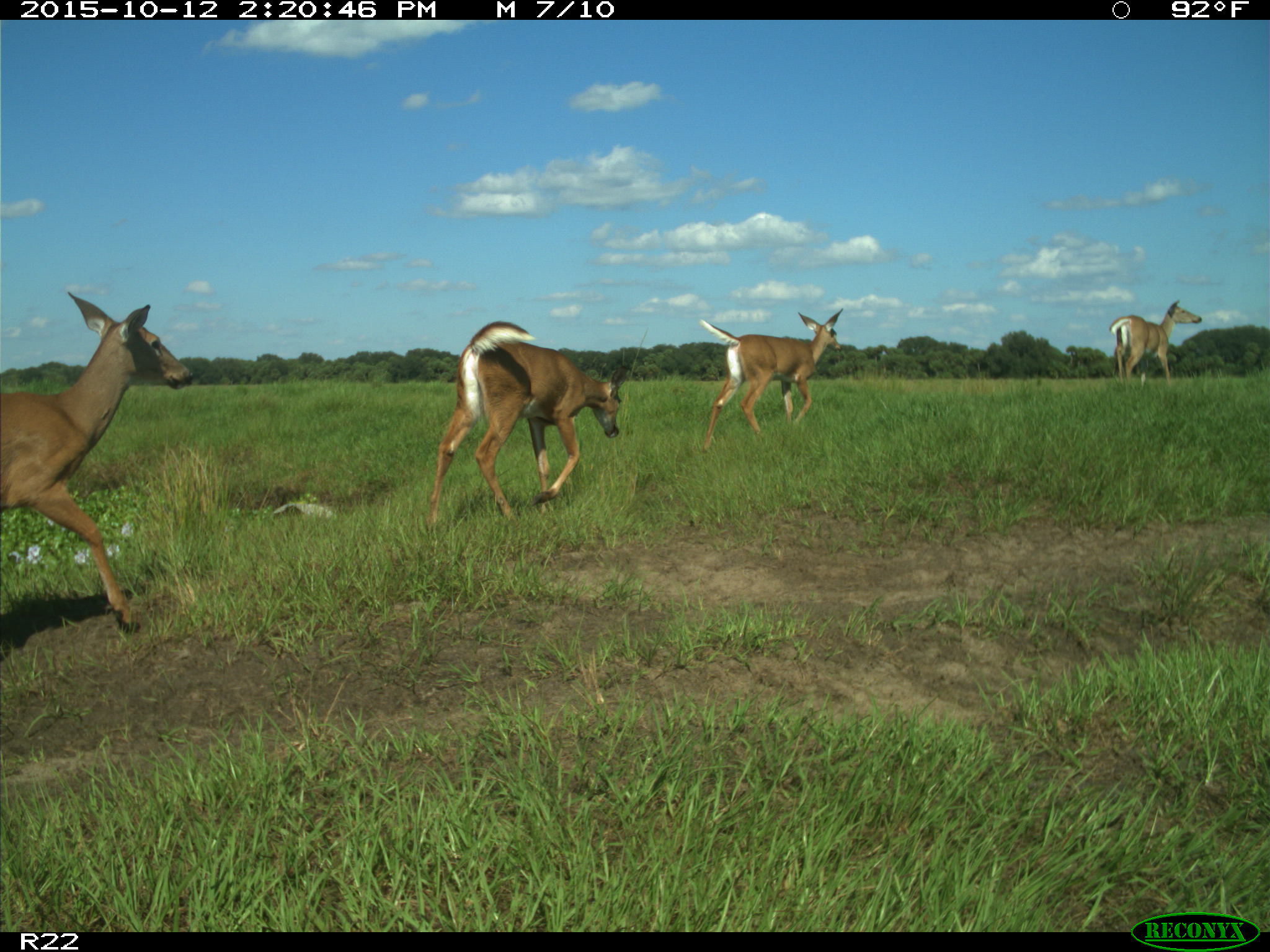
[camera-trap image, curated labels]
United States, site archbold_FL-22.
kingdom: Animalia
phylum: Chordata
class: Mammalia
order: Artiodactyla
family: Cervidae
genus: Odocoileus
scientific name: Odocoileus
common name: deer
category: unidentified deer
Unidentified deer (deer) (Odocoileus).